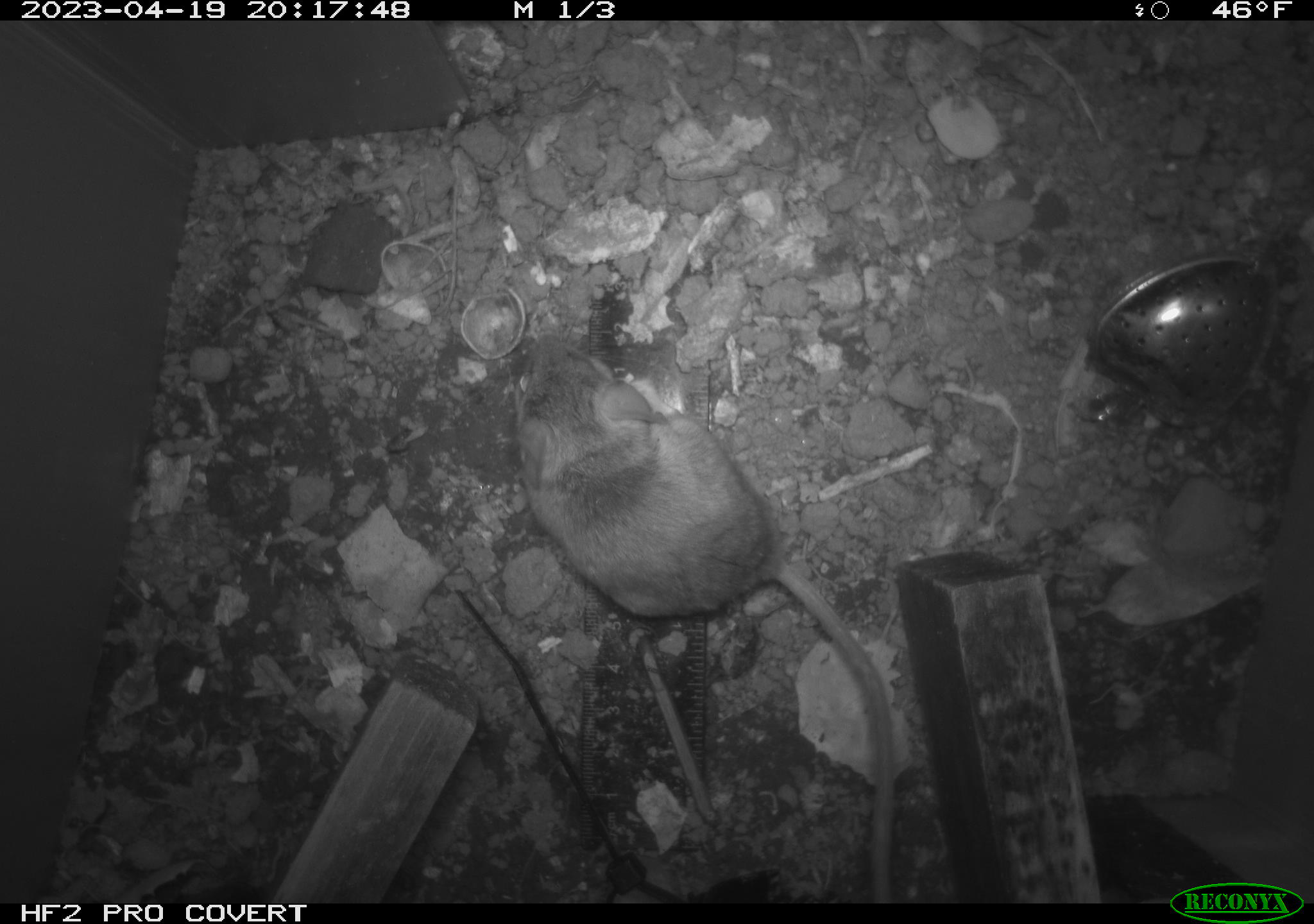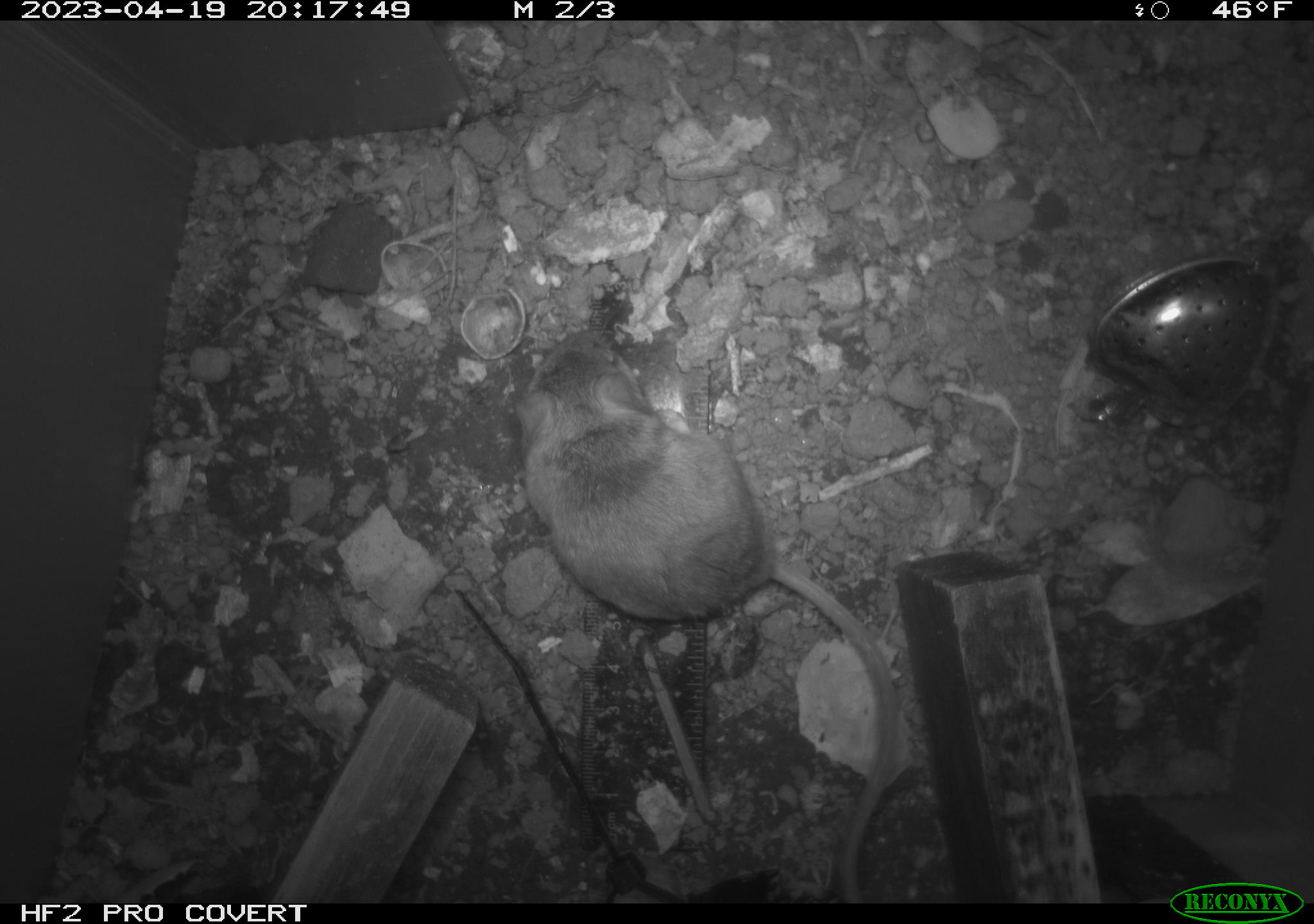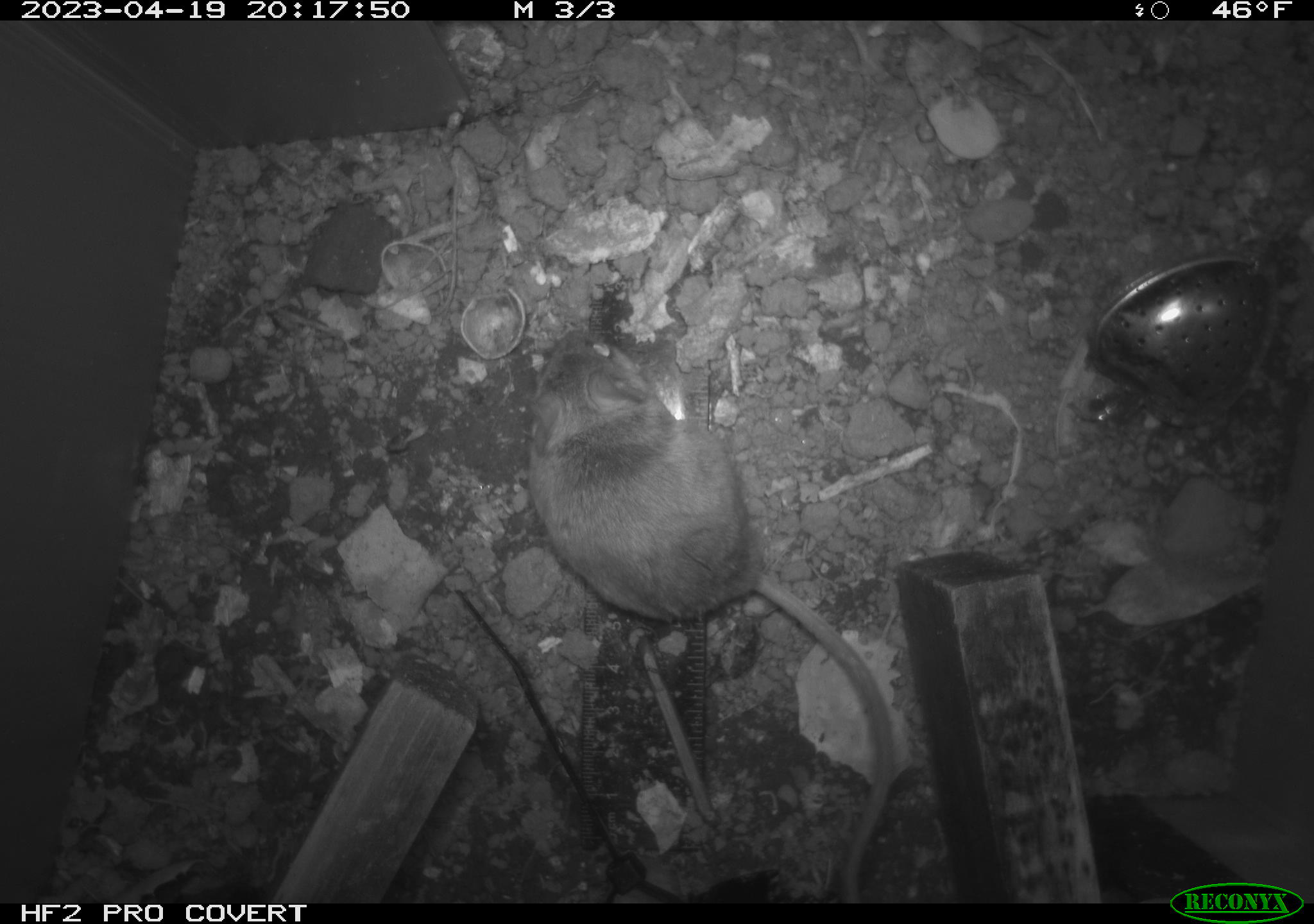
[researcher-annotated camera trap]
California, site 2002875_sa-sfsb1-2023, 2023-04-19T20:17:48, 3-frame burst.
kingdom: Animalia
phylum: Chordata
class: Mammalia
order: Rodentia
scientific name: Rodentia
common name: mouse species